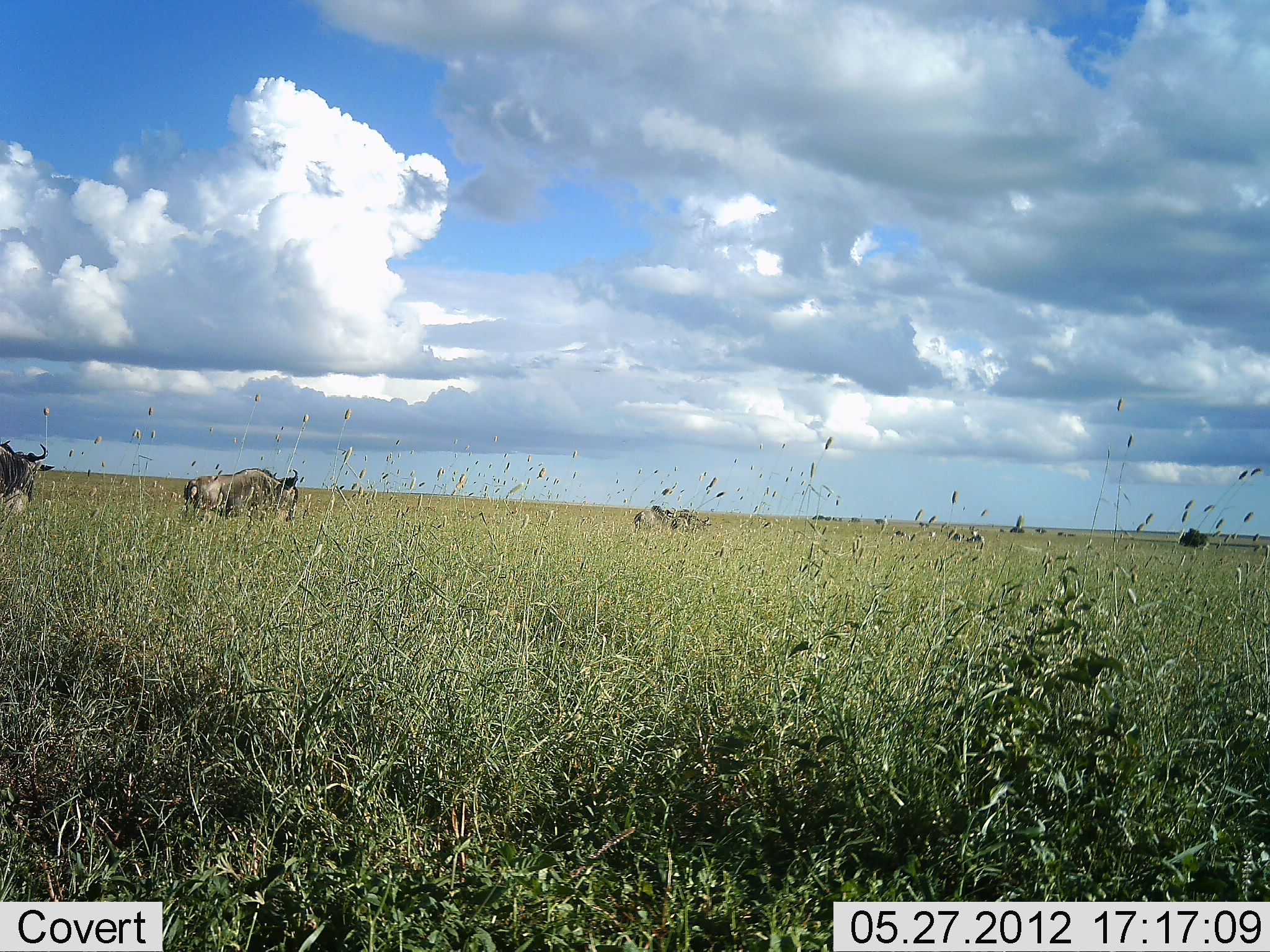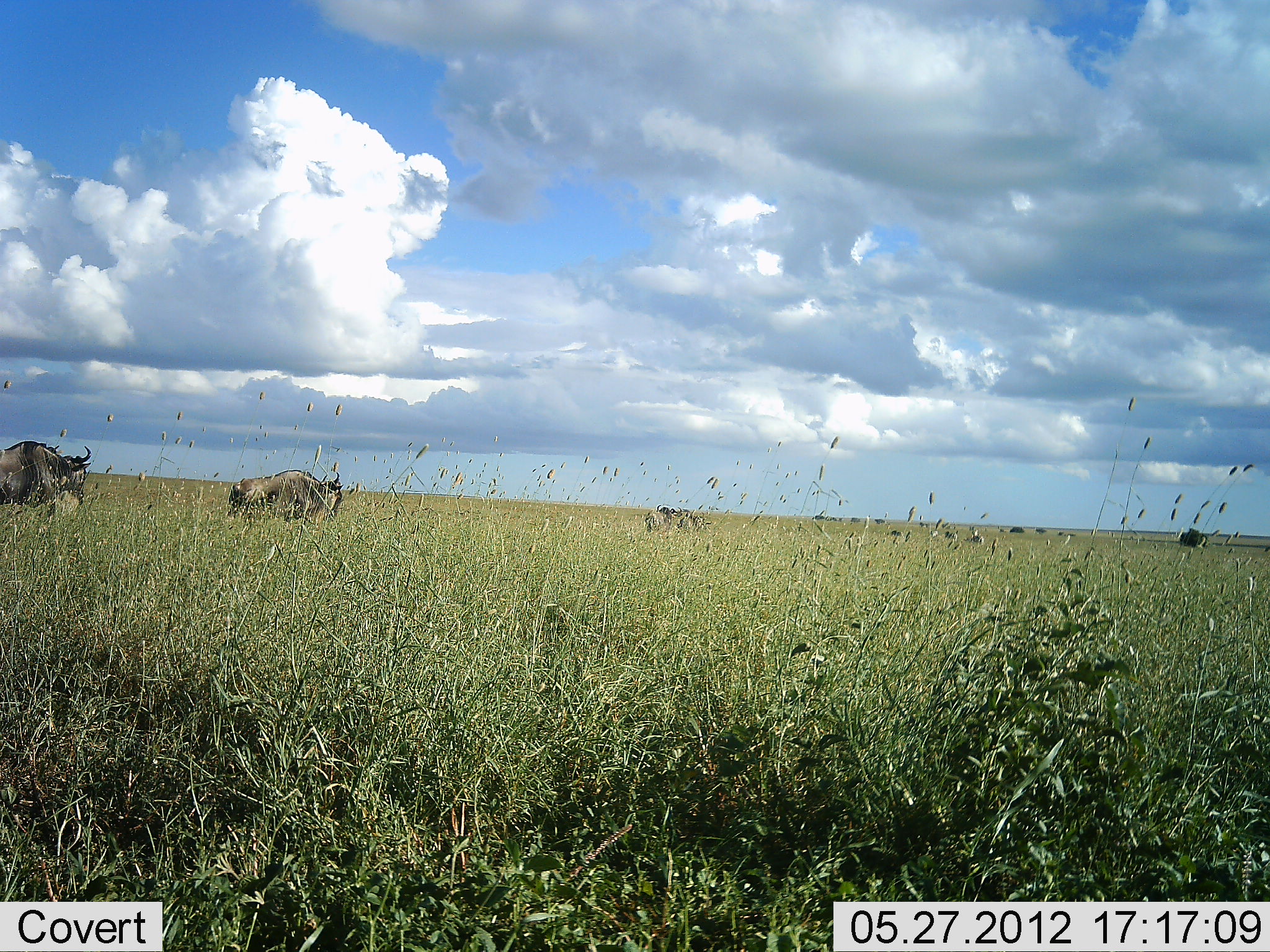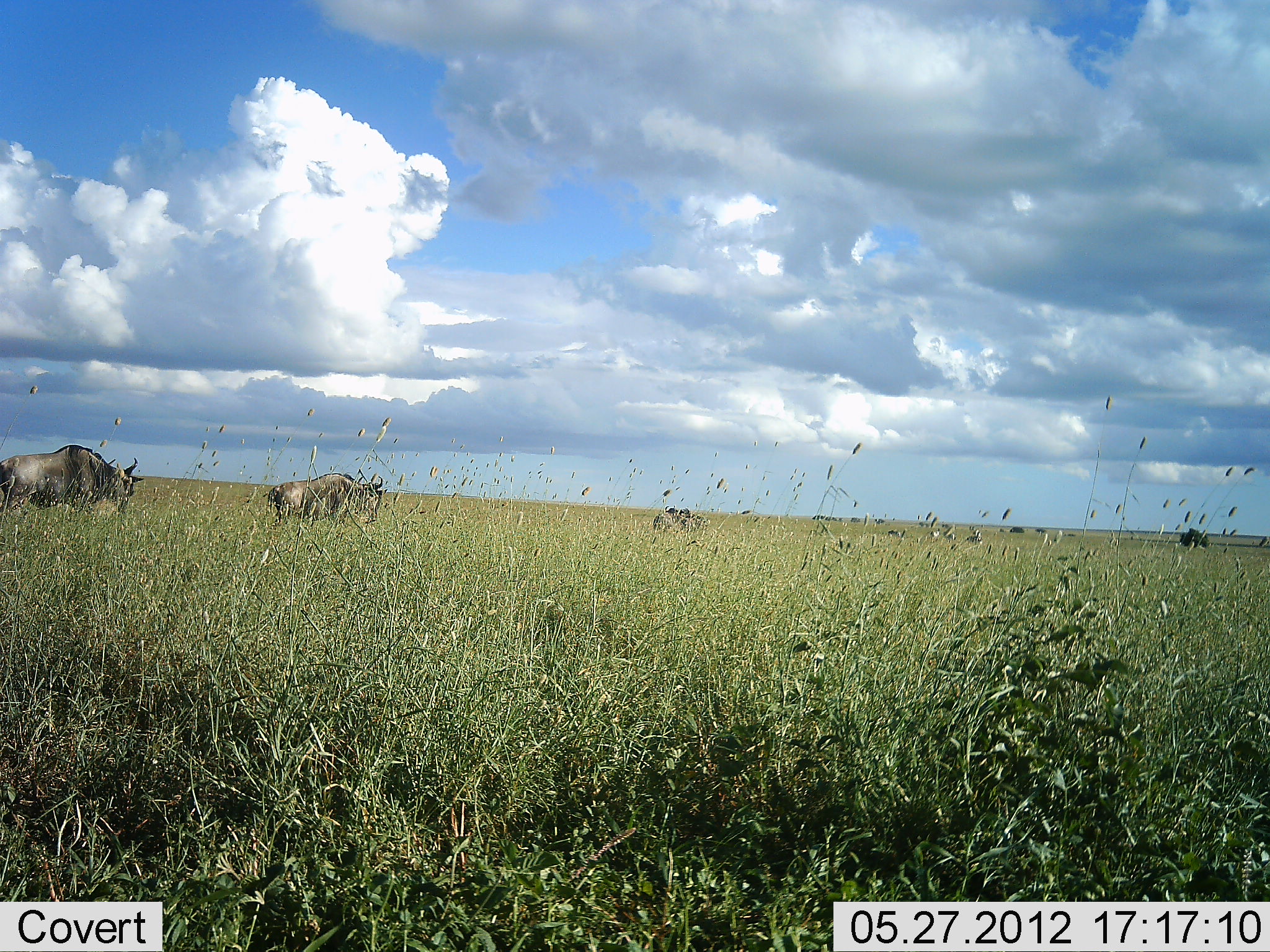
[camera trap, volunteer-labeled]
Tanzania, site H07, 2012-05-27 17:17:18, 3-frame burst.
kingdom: Animalia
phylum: Chordata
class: Mammalia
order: Artiodactyla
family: Bovidae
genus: Connochaetes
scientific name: Connochaetes taurinus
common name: blue wildebeest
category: wildebeest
Wildebeest (blue wildebeest) (Connochaetes taurinus), count 3. Behavior (volunteer vote fractions): standing 18%, resting 0%, moving 100%, interacting 0%. Young present (vote fraction): 0%. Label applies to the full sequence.